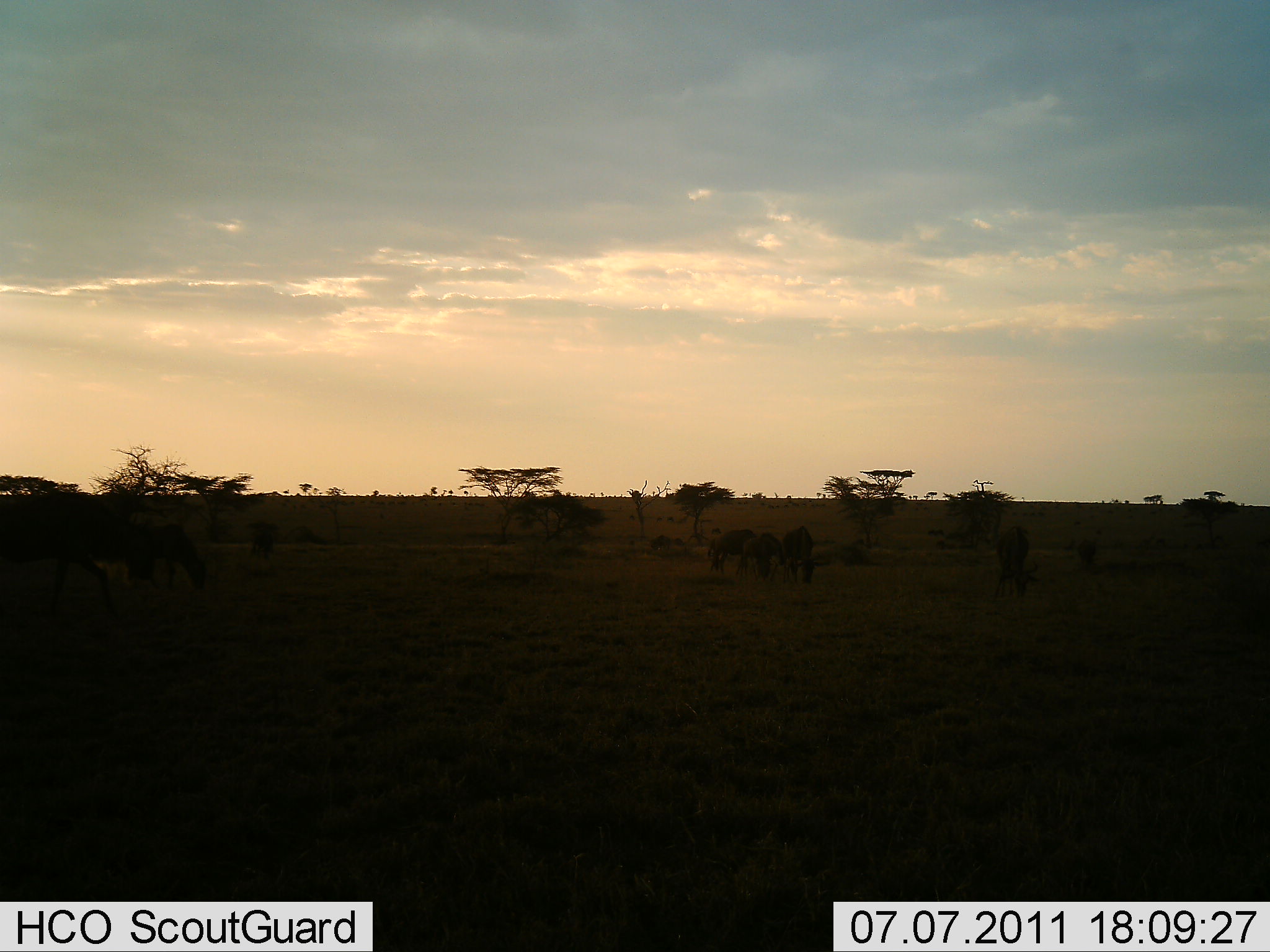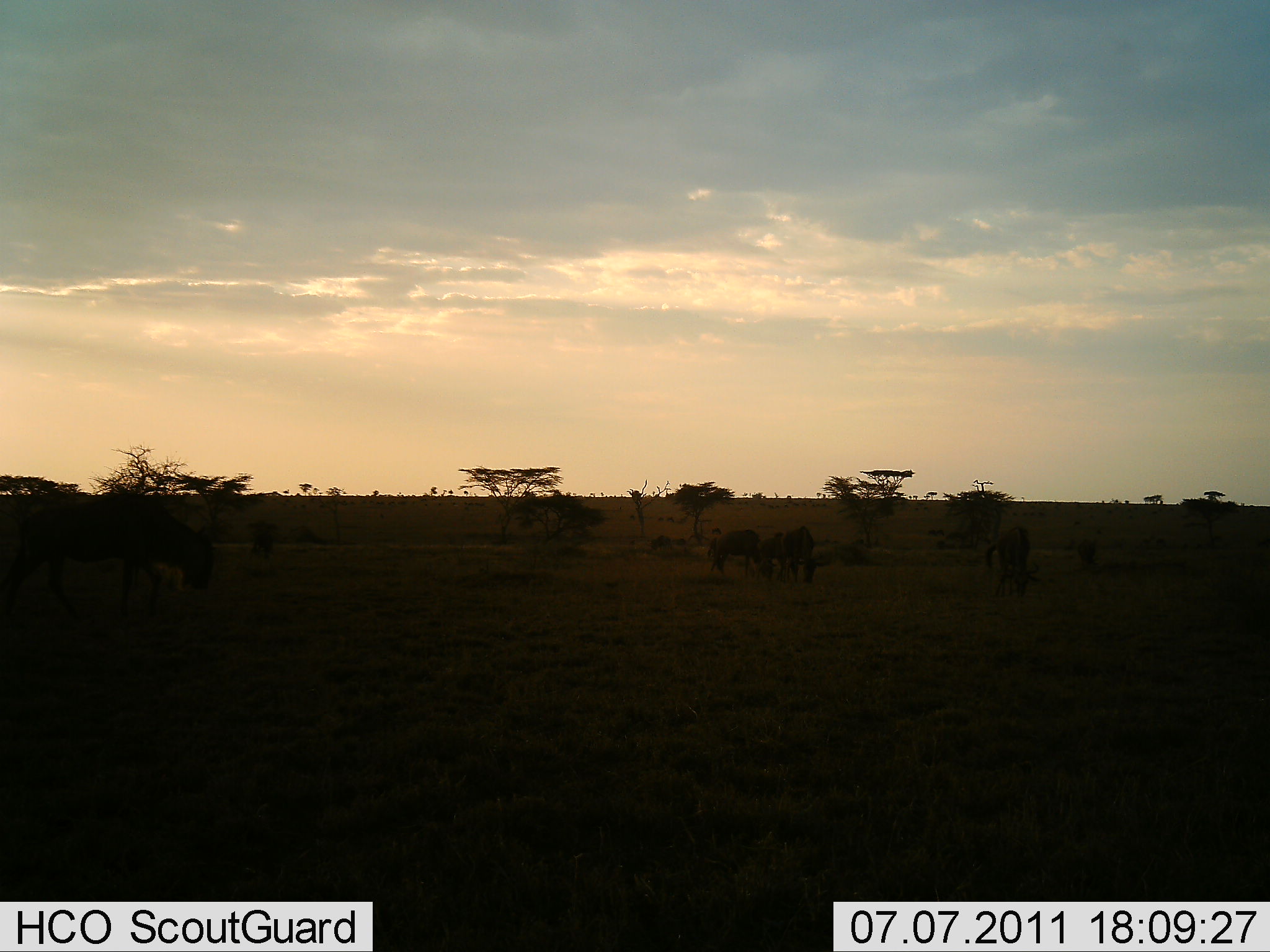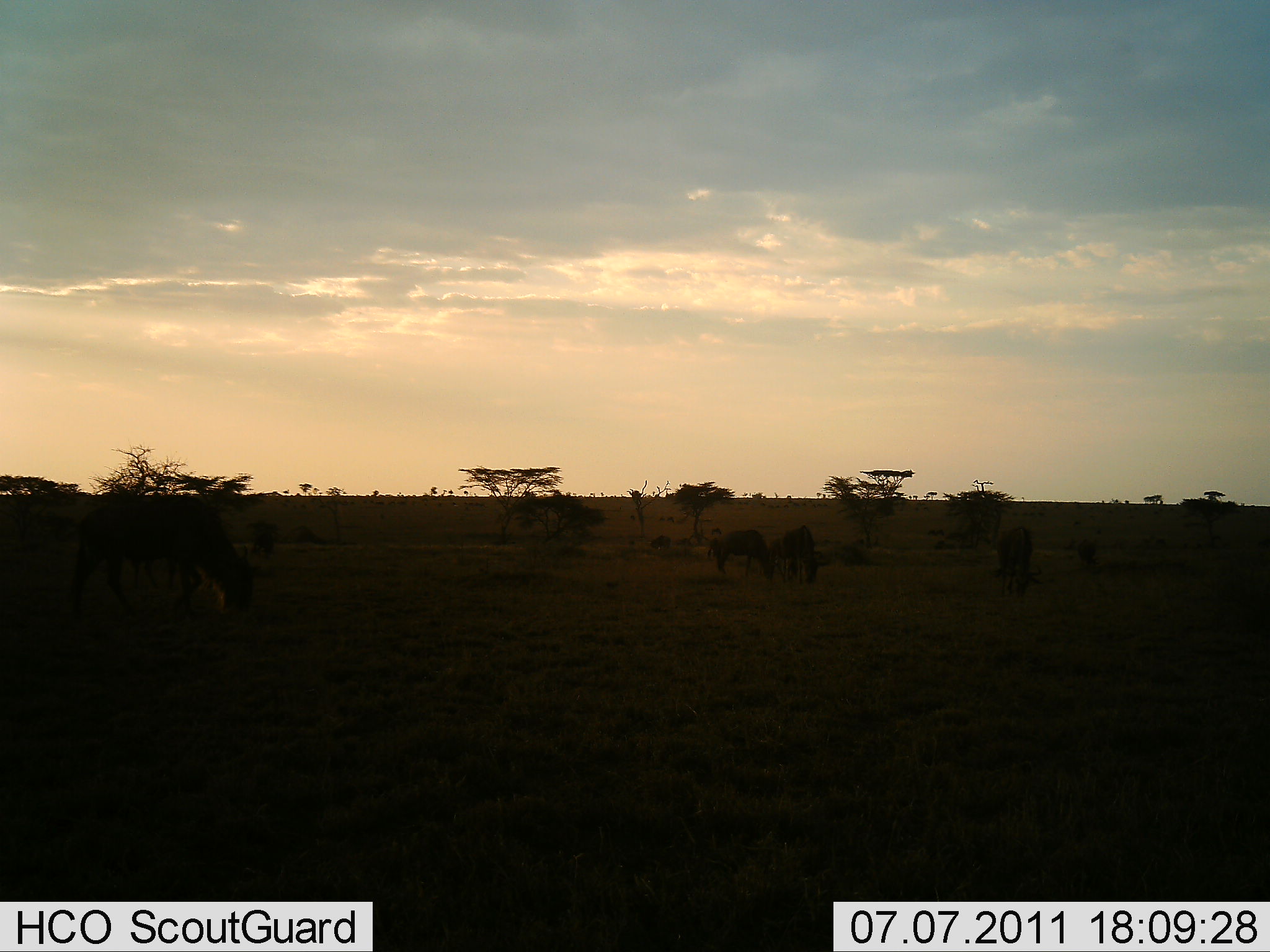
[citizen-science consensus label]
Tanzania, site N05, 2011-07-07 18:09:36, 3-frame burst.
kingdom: Animalia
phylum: Chordata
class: Mammalia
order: Artiodactyla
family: Bovidae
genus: Connochaetes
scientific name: Connochaetes taurinus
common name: blue wildebeest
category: wildebeest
Wildebeest (blue wildebeest) (Connochaetes taurinus), count 6. Behavior (volunteer vote fractions): standing 30%, resting 10%, moving 0%, interacting 0%. Young present (vote fraction): 0%. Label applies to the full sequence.